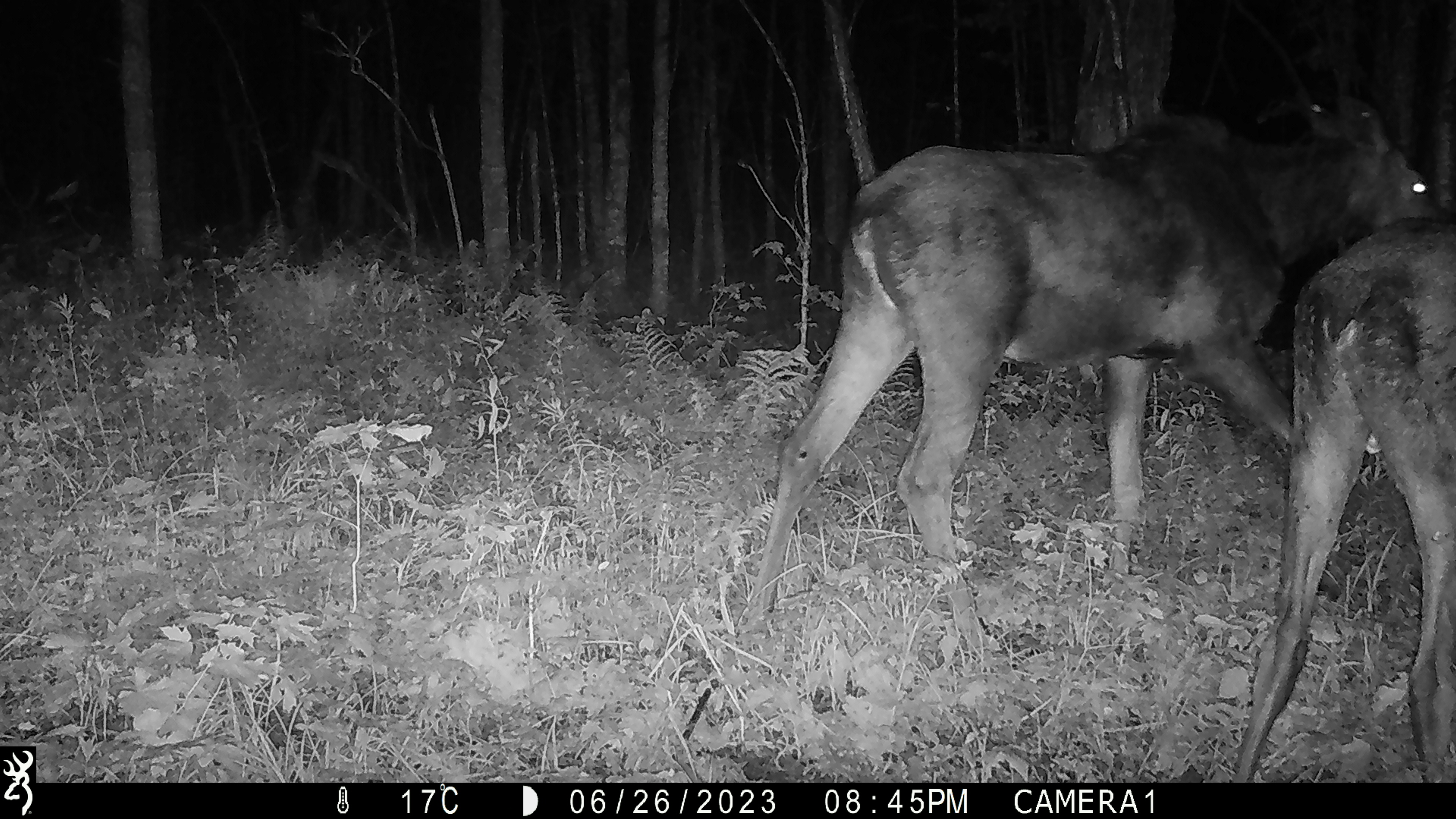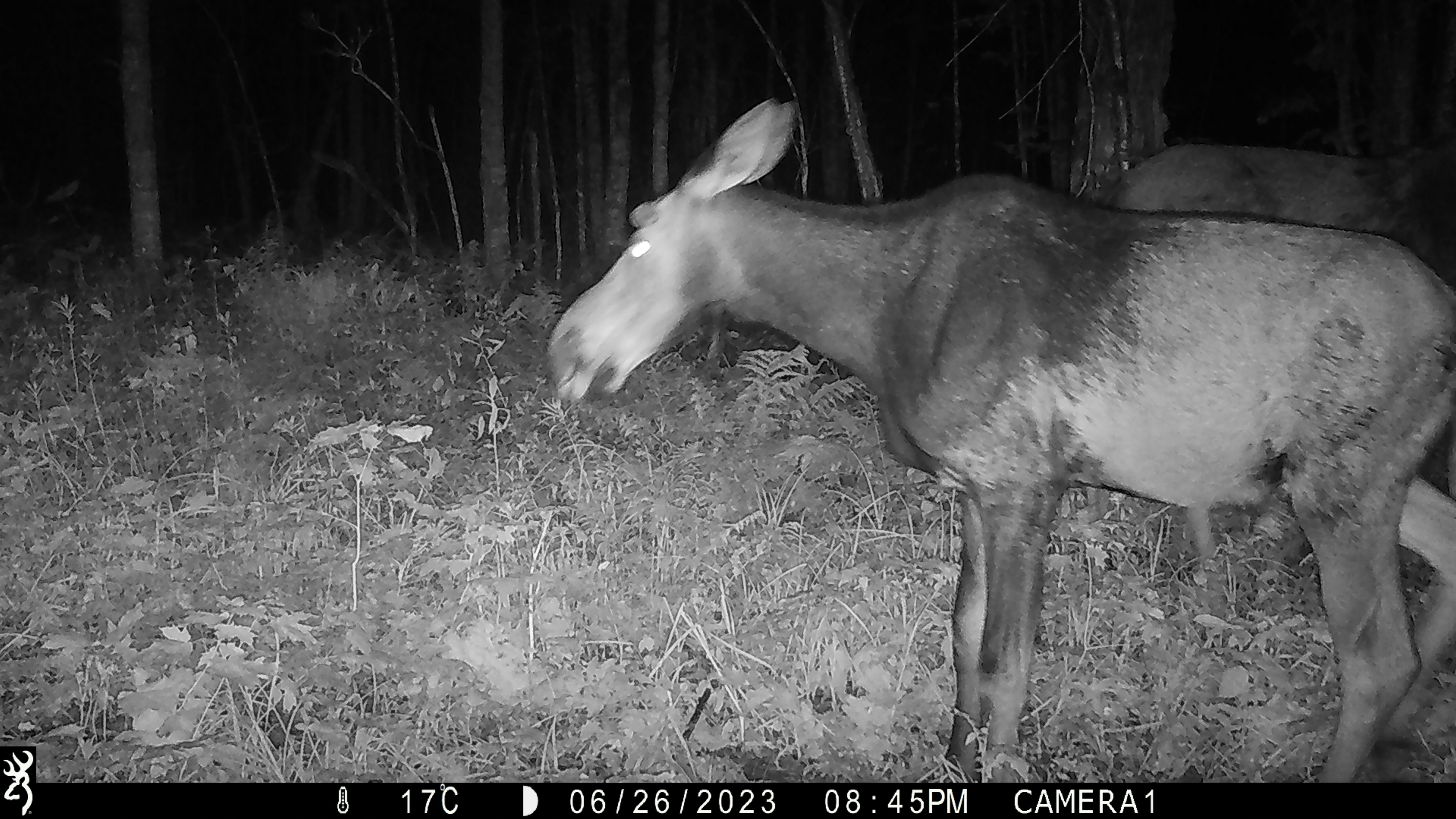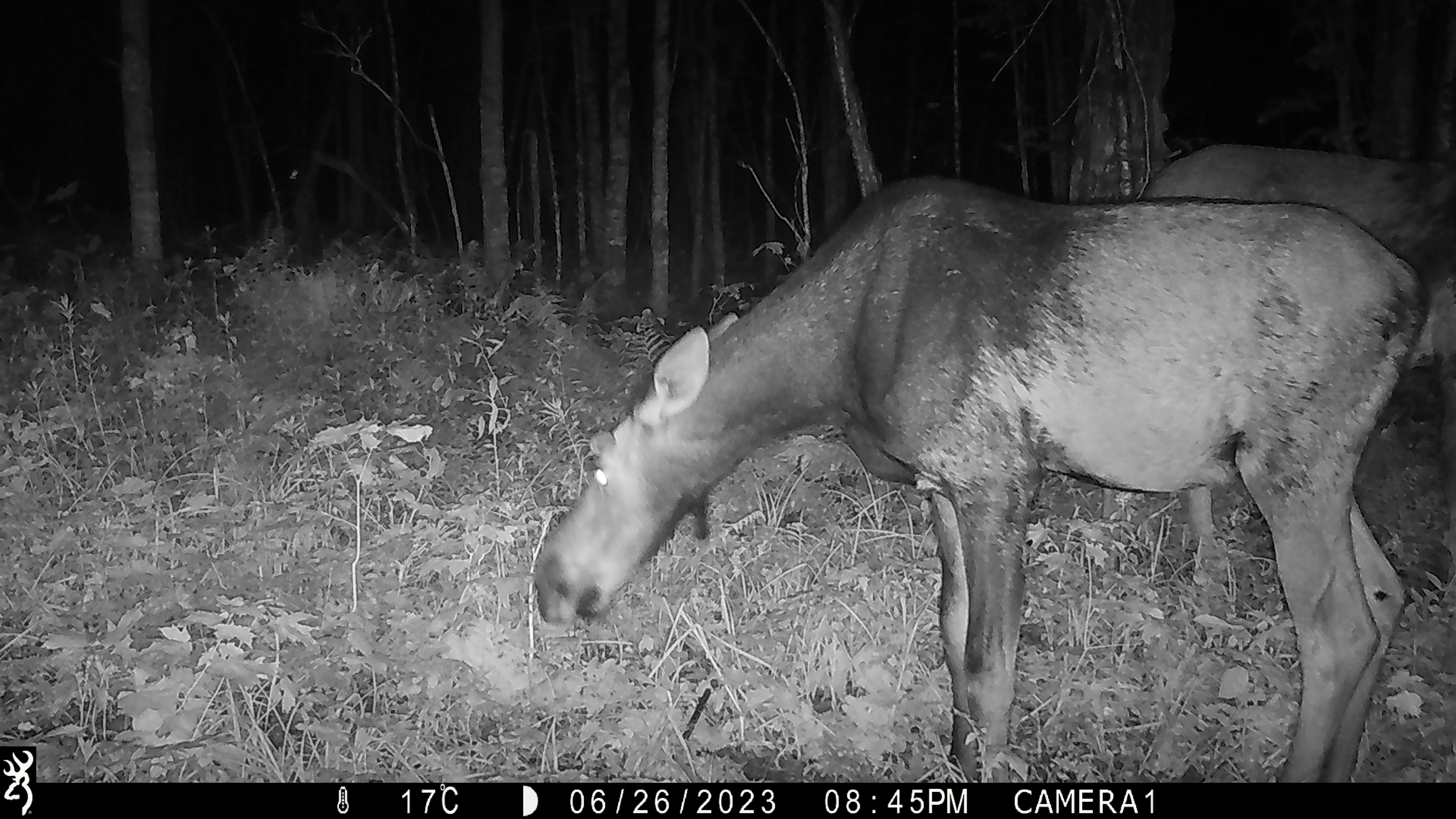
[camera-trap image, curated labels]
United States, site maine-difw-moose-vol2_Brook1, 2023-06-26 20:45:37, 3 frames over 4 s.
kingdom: Animalia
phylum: Chordata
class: Mammalia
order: Artiodactyla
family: Cervidae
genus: Alces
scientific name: Alces alces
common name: moose